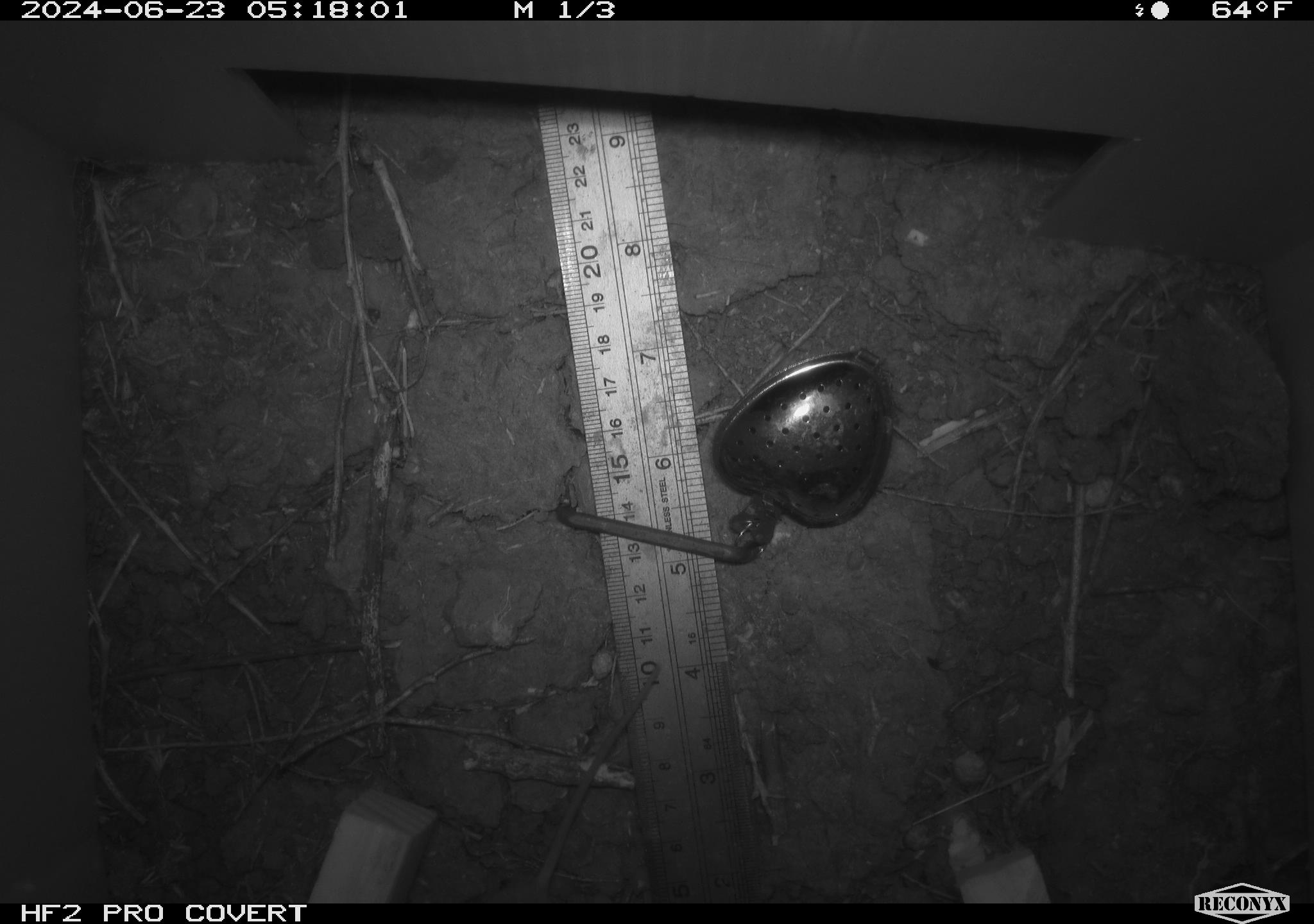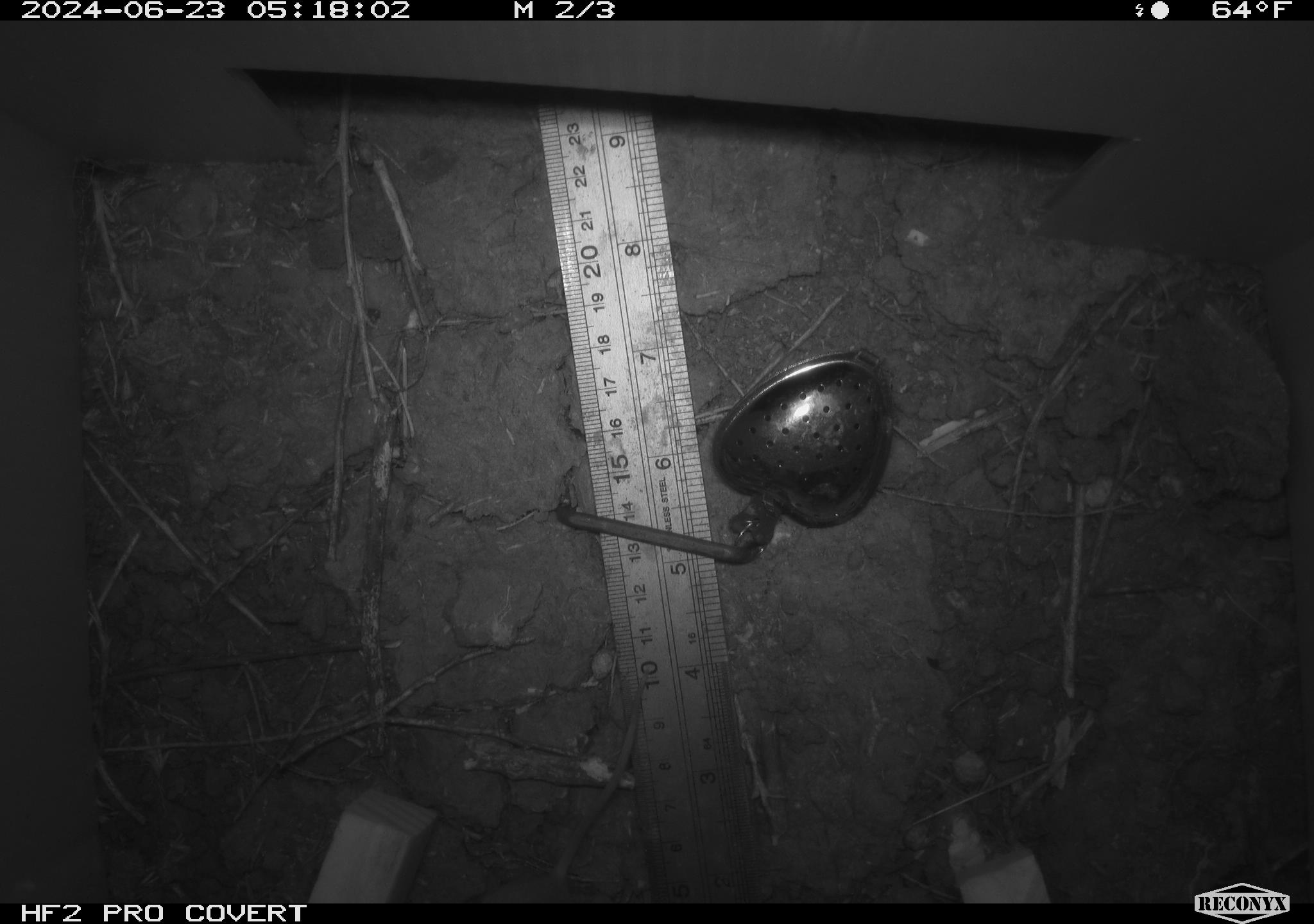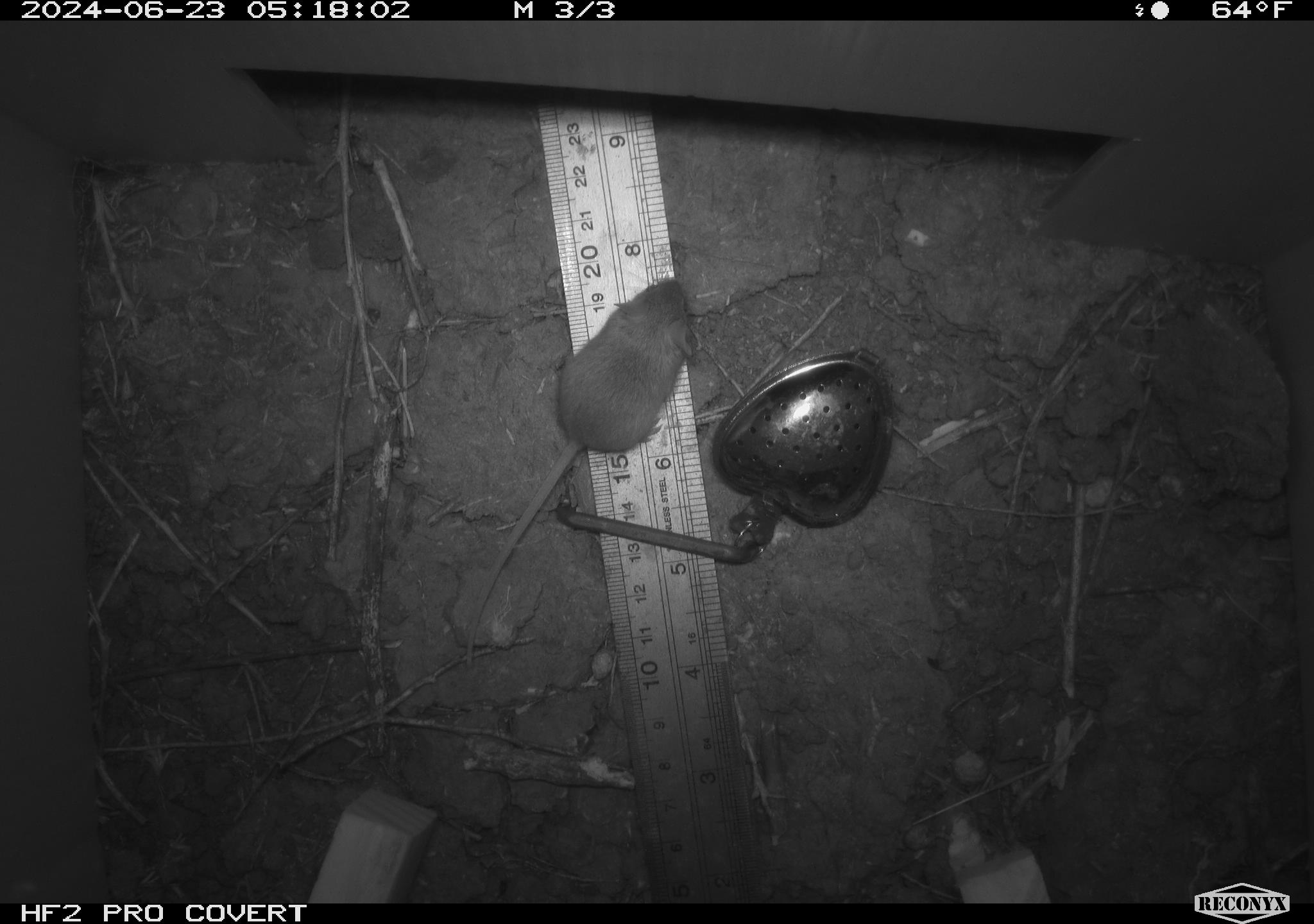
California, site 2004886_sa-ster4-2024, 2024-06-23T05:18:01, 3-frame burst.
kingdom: Animalia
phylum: Chordata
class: Mammalia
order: Rodentia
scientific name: Rodentia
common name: mouse species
Mouse species (Rodentia).